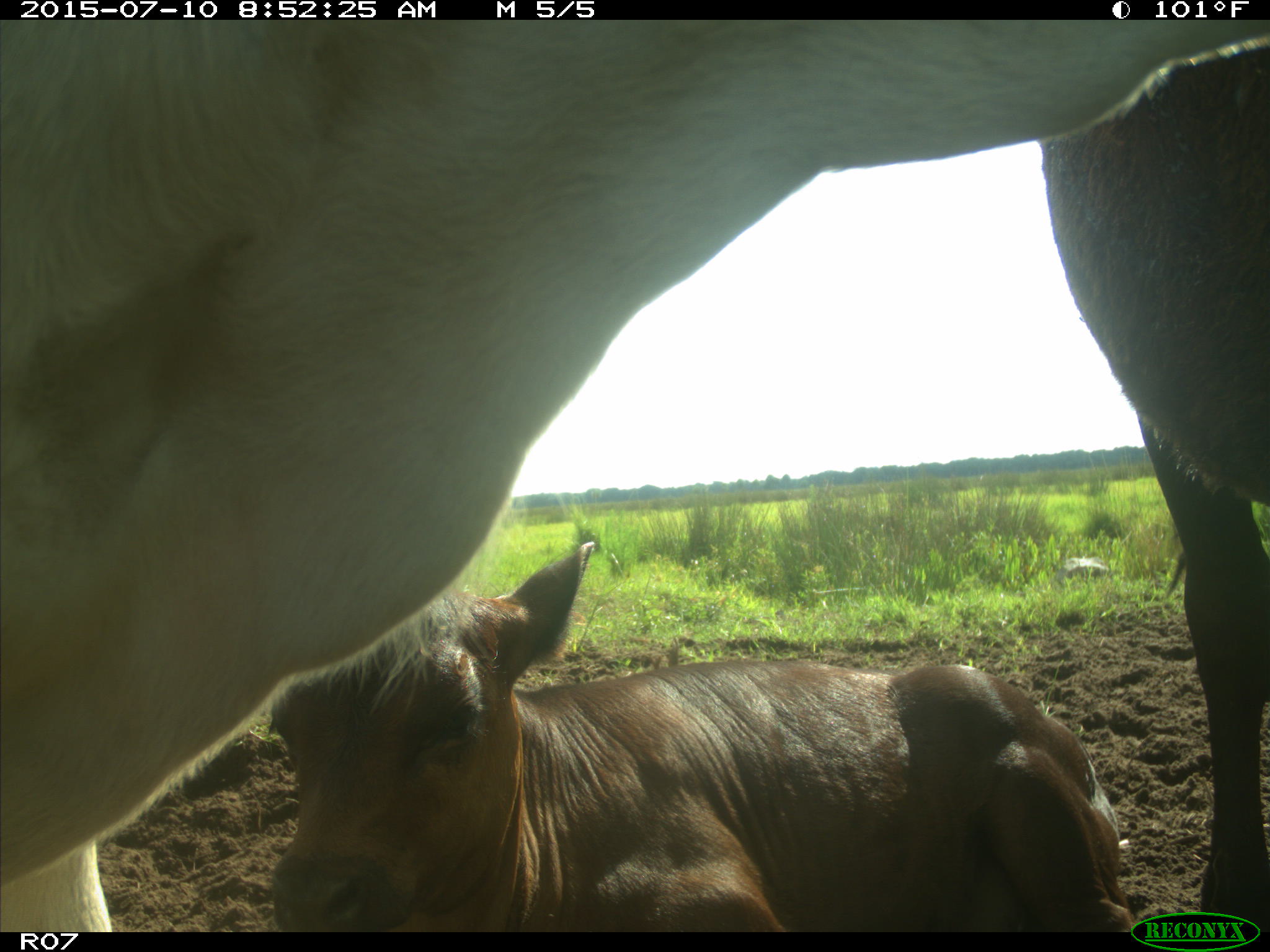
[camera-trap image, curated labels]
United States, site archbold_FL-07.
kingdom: Animalia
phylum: Chordata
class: Mammalia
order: Artiodactyla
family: Bovidae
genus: Bos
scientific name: Bos taurus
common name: domestic cow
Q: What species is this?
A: Bos taurus (domestic cow).